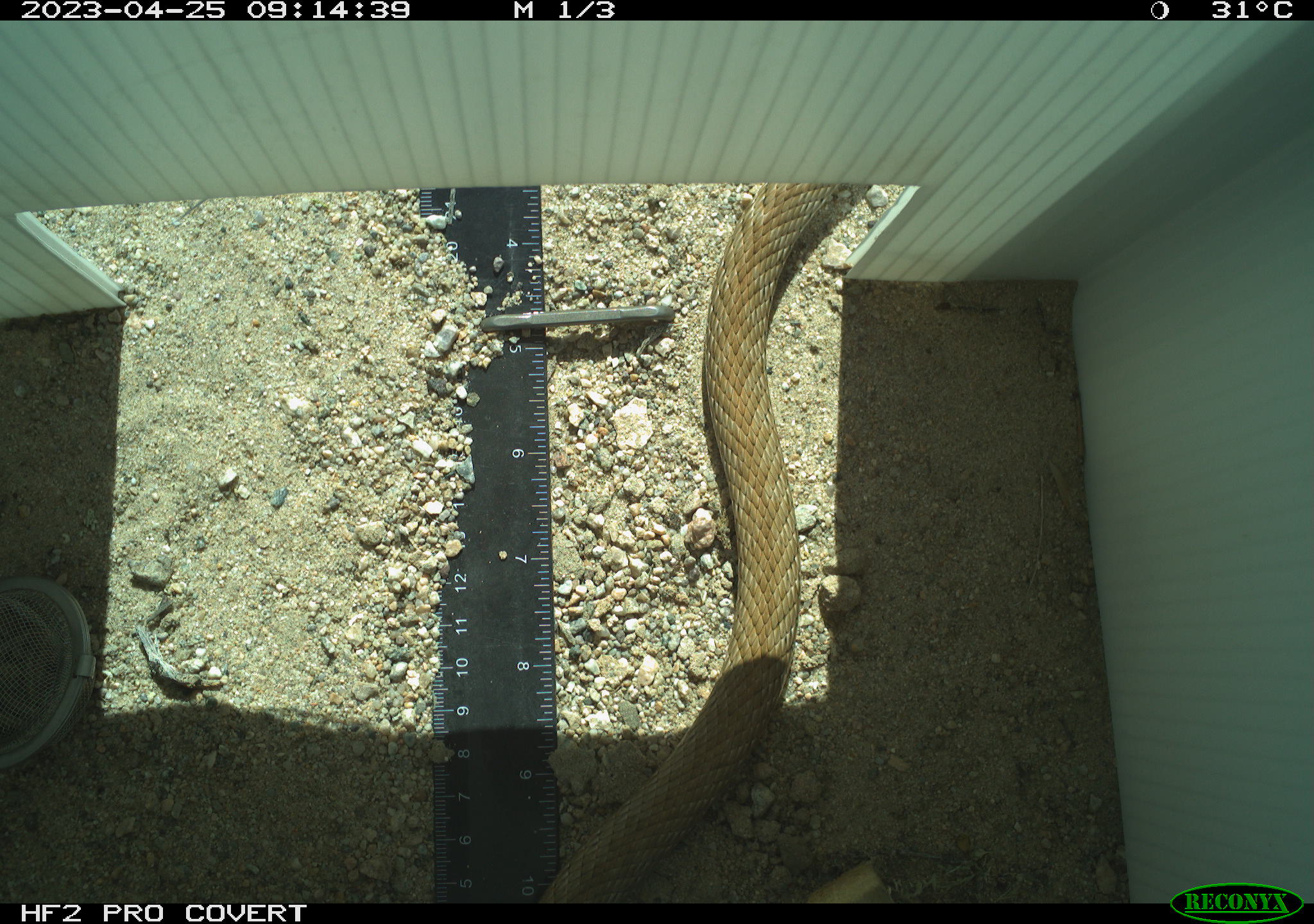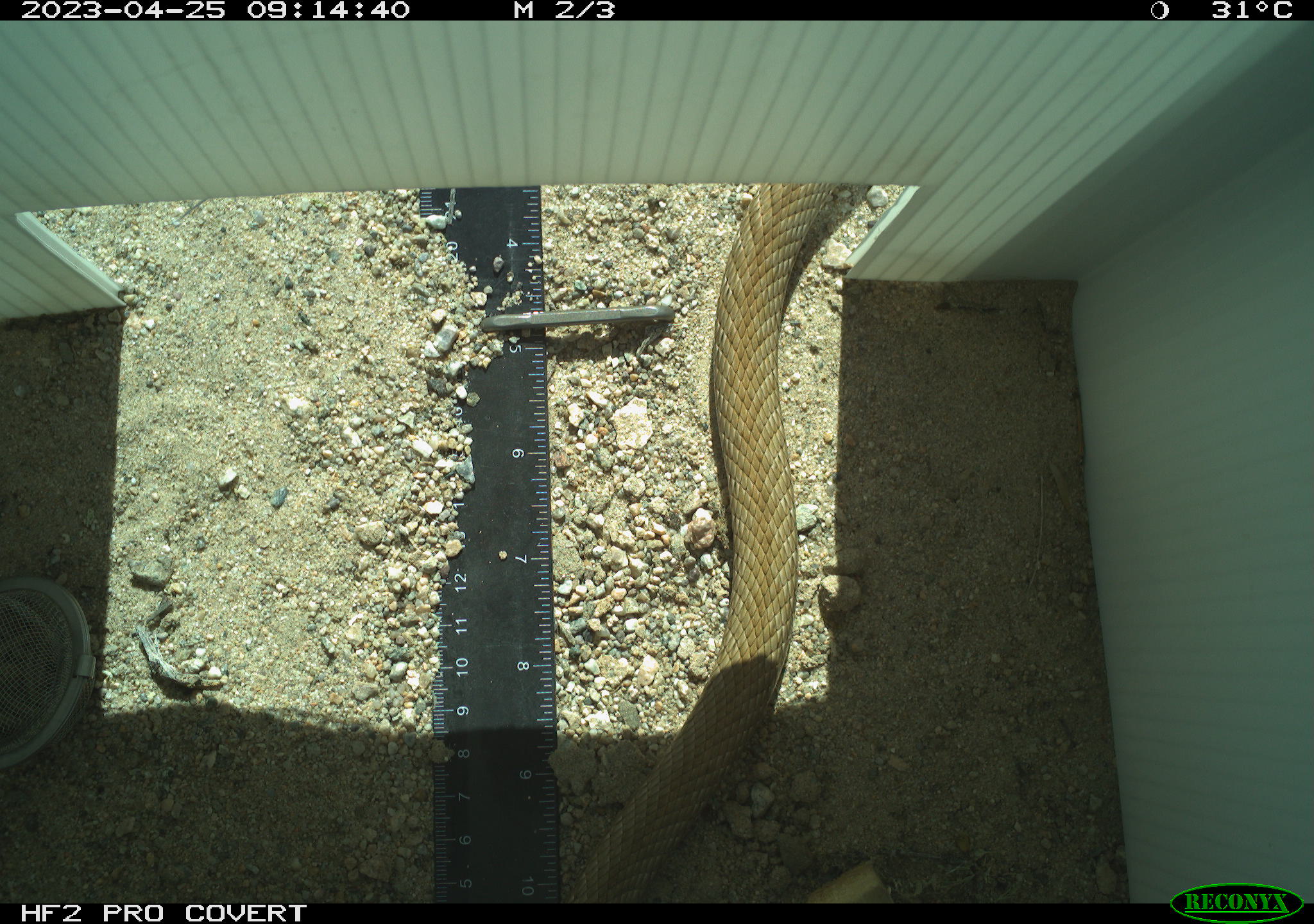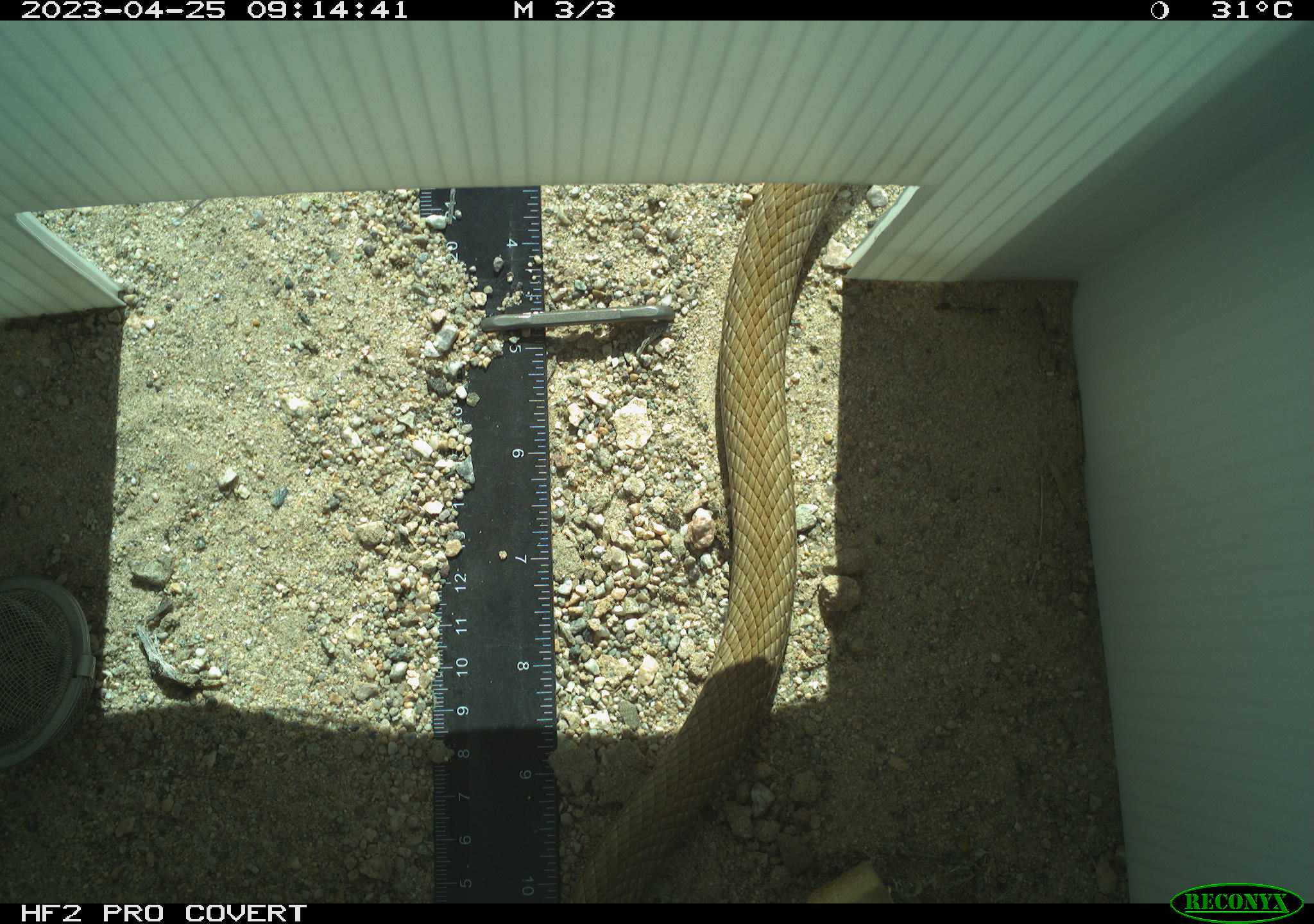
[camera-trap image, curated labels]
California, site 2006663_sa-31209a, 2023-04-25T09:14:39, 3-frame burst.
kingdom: Animalia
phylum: Chordata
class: Reptilia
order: Squamata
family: Colubridae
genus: Masticophis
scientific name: Masticophis flagellum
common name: coachwhip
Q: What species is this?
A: Coachwhip (Masticophis flagellum).